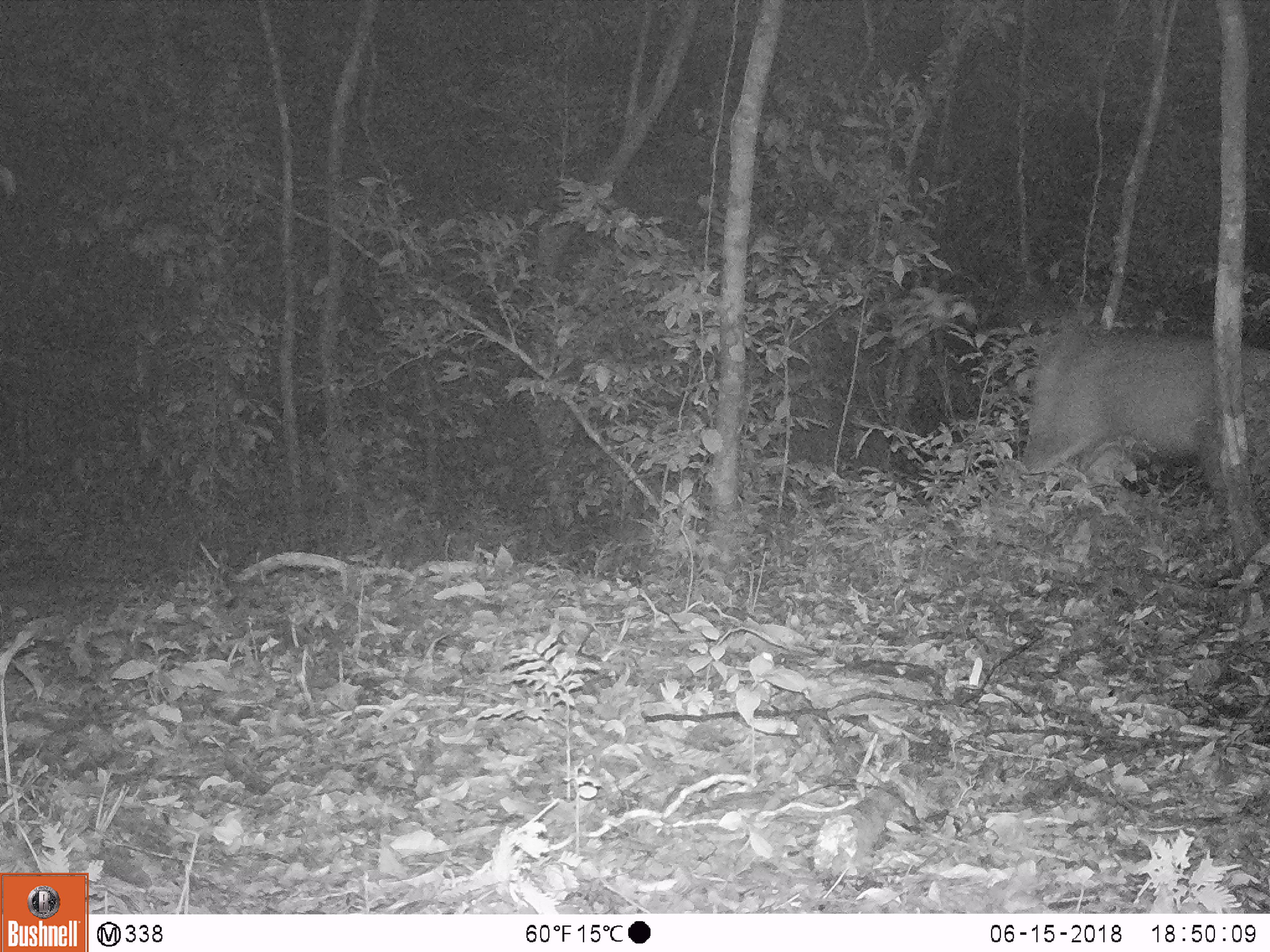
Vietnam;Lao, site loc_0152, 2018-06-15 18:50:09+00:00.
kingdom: Animalia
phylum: Chordata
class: Mammalia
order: Artiodactyla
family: Cervidae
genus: Rusa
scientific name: Rusa unicolor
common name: sambar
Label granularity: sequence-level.